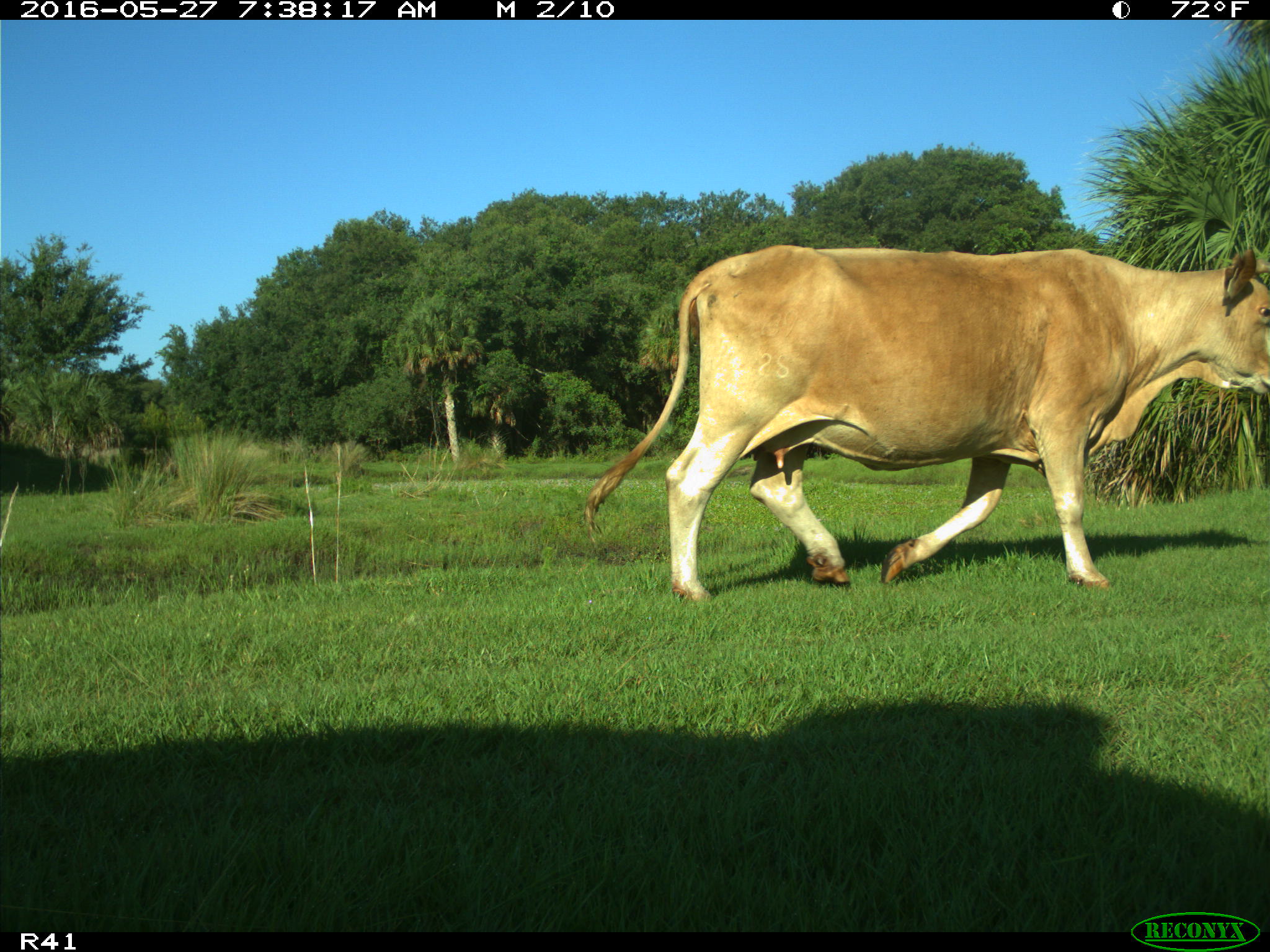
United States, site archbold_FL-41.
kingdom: Animalia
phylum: Chordata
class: Mammalia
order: Artiodactyla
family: Bovidae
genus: Bos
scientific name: Bos taurus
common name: domestic cow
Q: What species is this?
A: Bos taurus (domestic cow).